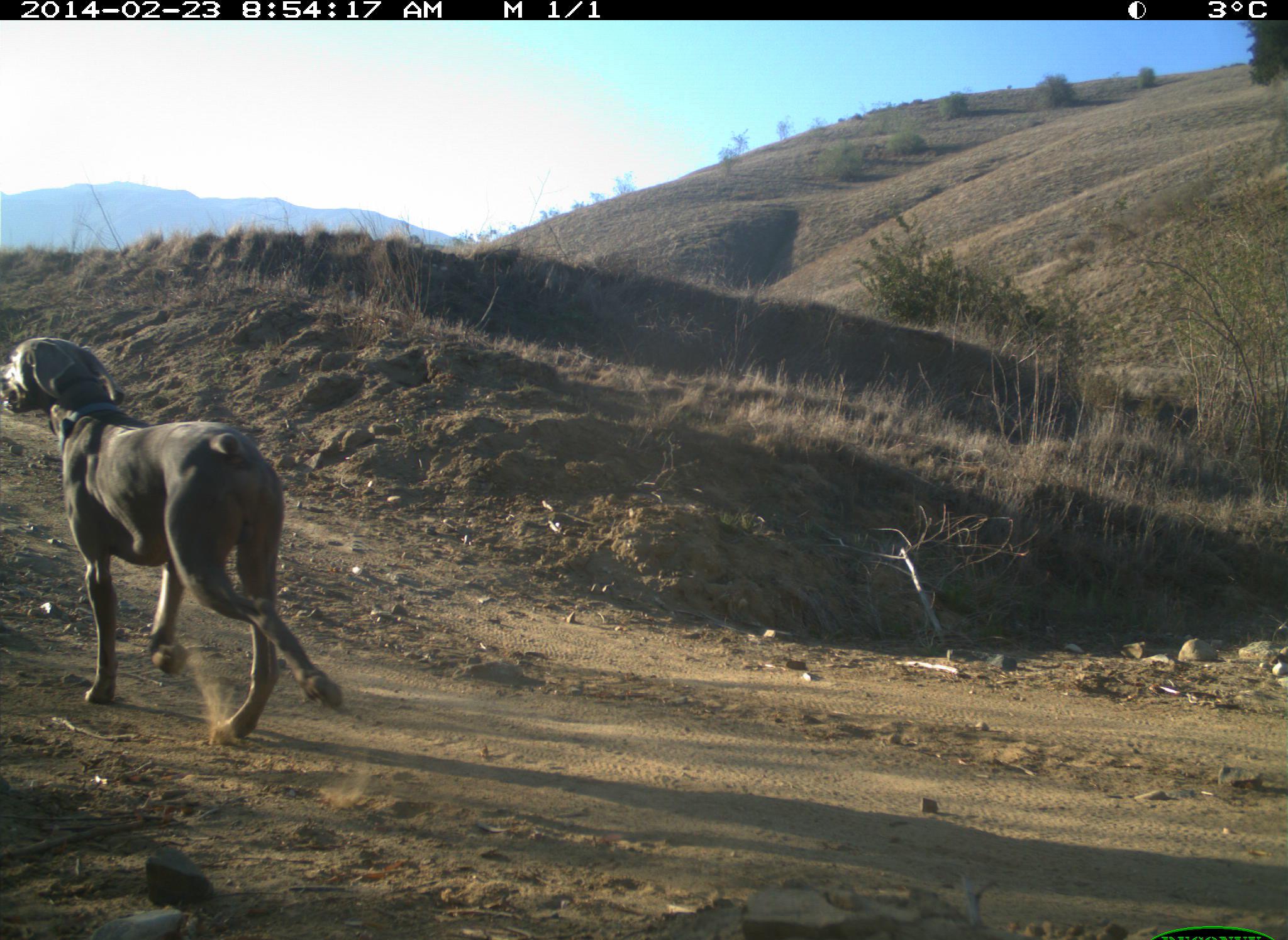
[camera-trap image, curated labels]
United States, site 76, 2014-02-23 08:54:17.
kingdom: Animalia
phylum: Chordata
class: Mammalia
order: Carnivora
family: Canidae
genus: Canis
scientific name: Canis familiaris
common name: domestic dog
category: dog